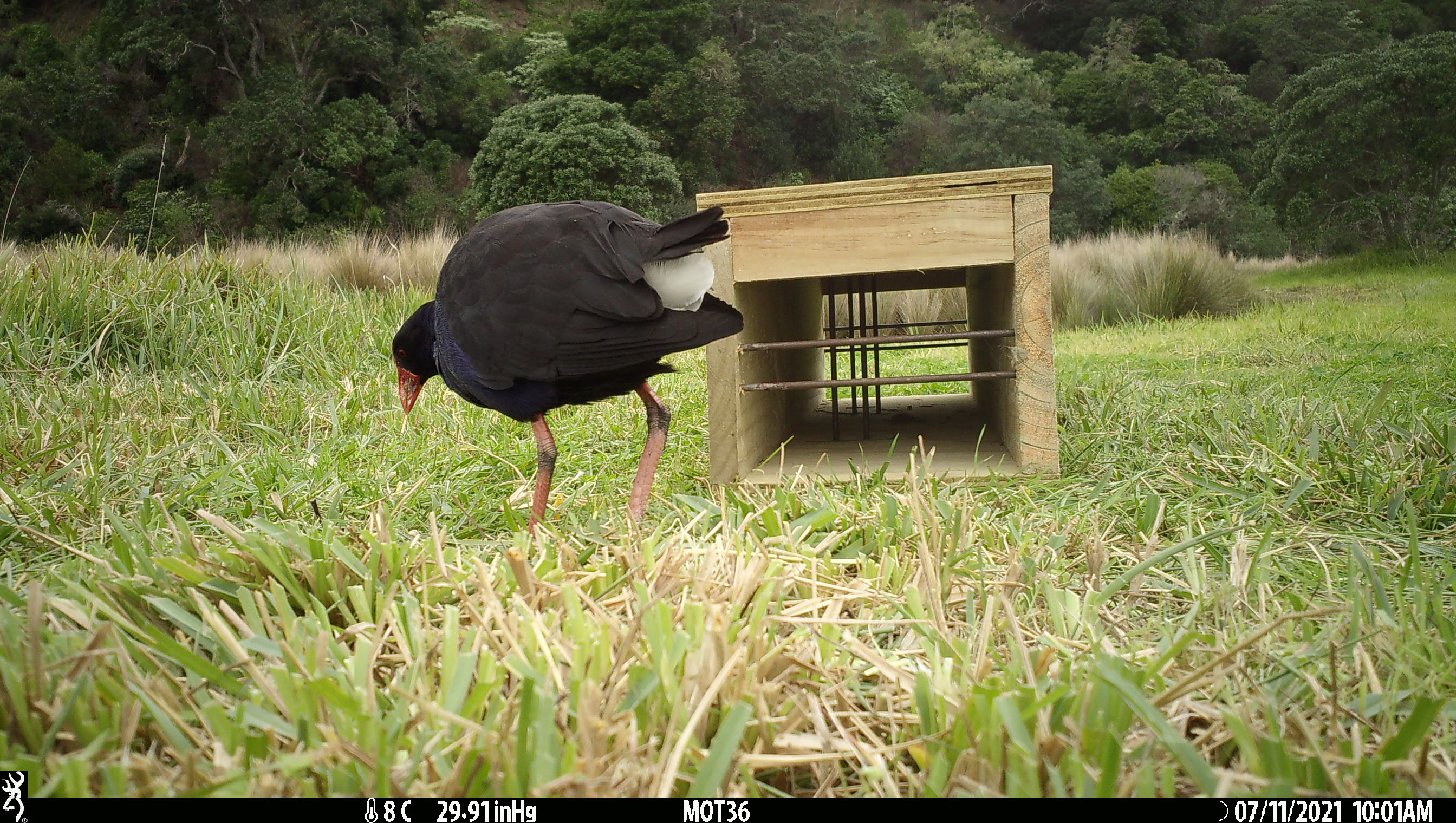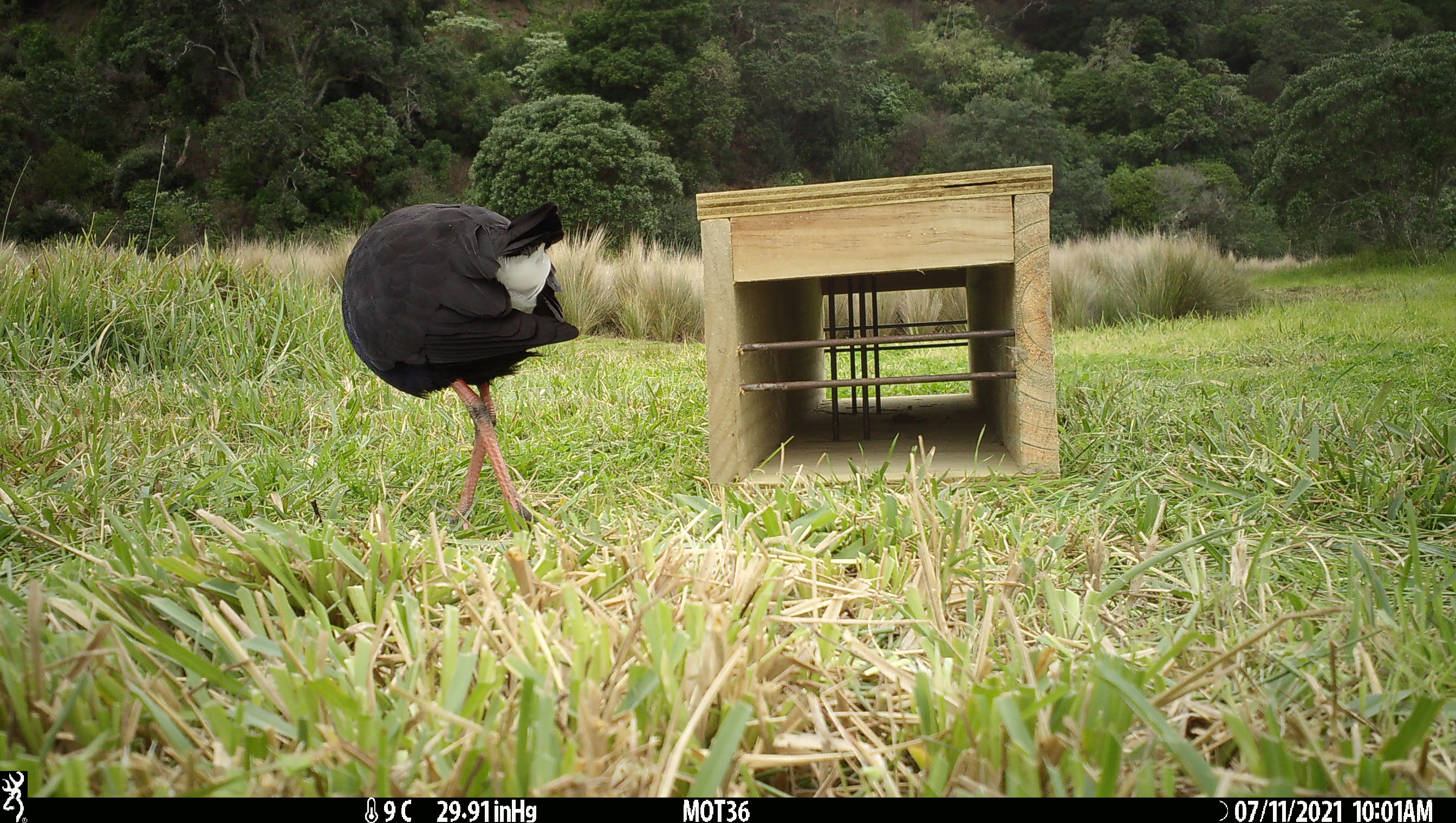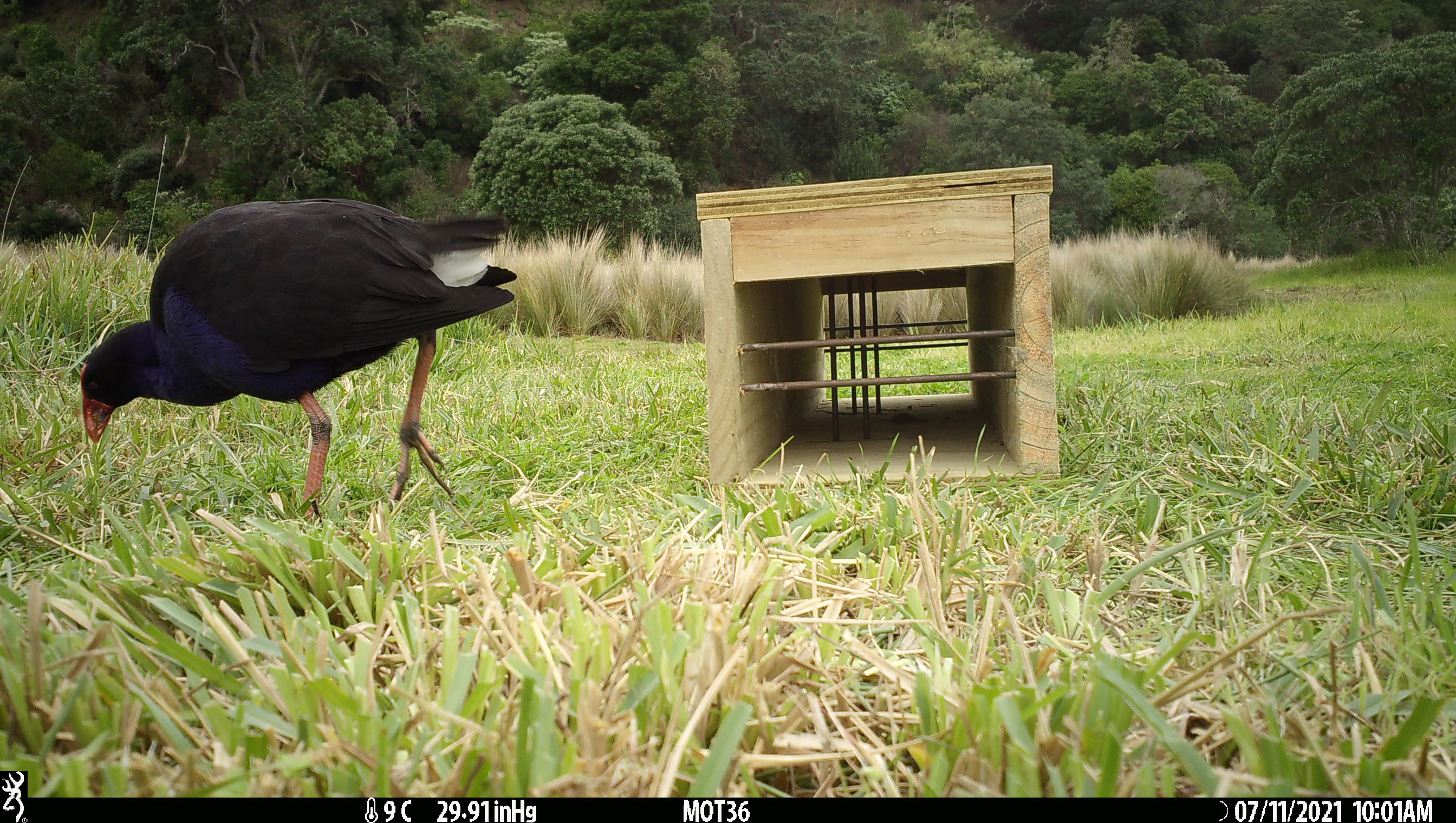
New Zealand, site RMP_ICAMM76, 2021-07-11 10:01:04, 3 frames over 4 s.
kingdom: Animalia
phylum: Chordata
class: Aves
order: Gruiformes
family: Rallidae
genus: Porphyrio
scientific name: Porphyrio melanotus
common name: australasian swamphen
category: pukeko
Pukeko (australasian swamphen) (Porphyrio melanotus).